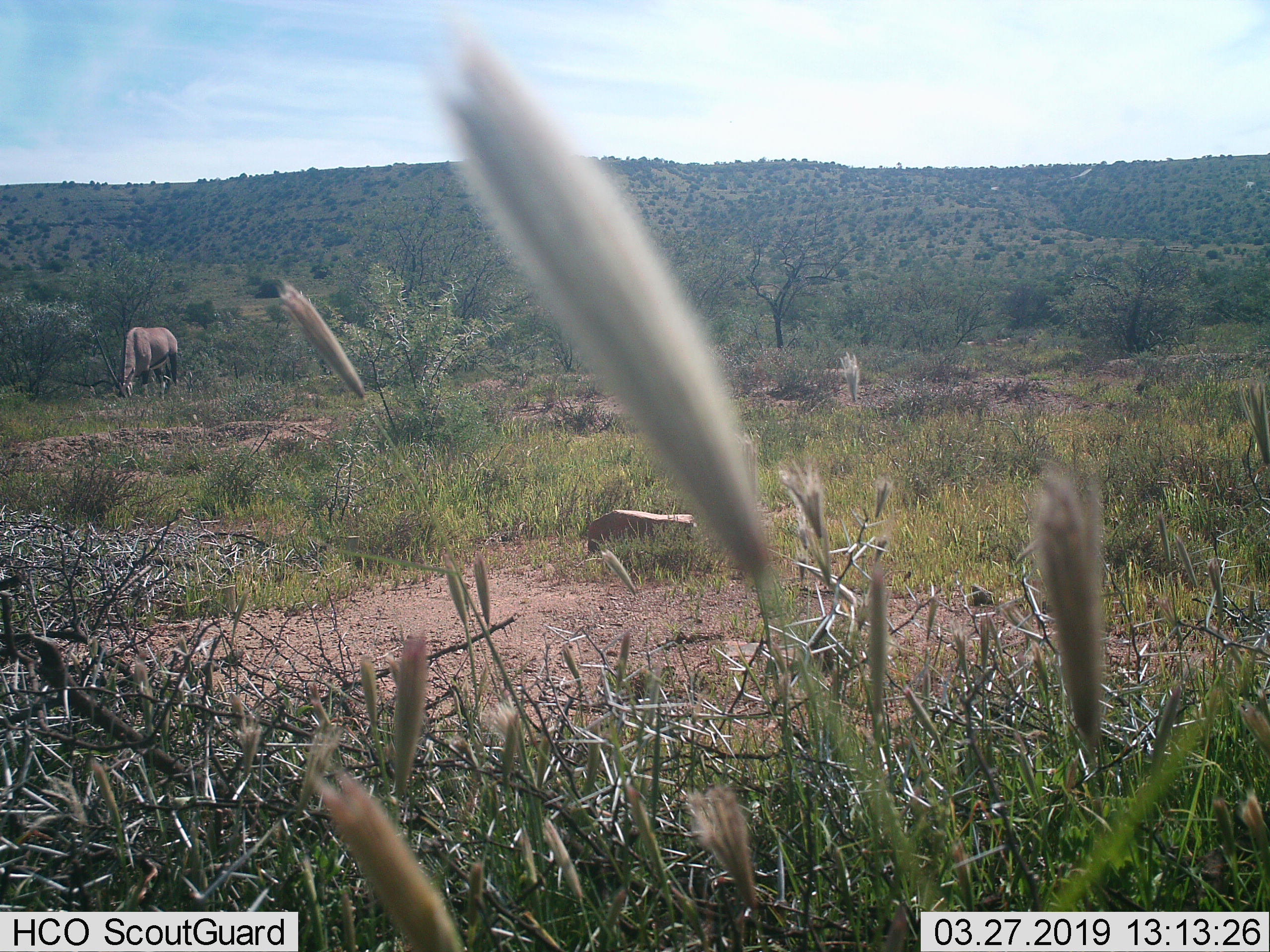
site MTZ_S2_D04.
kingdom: Animalia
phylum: Chordata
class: Mammalia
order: Artiodactyla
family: Bovidae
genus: Oryx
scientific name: Oryx gazella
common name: gemsbok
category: oryx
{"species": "oryx (gemsbok) (Oryx gazella)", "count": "1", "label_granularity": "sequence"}